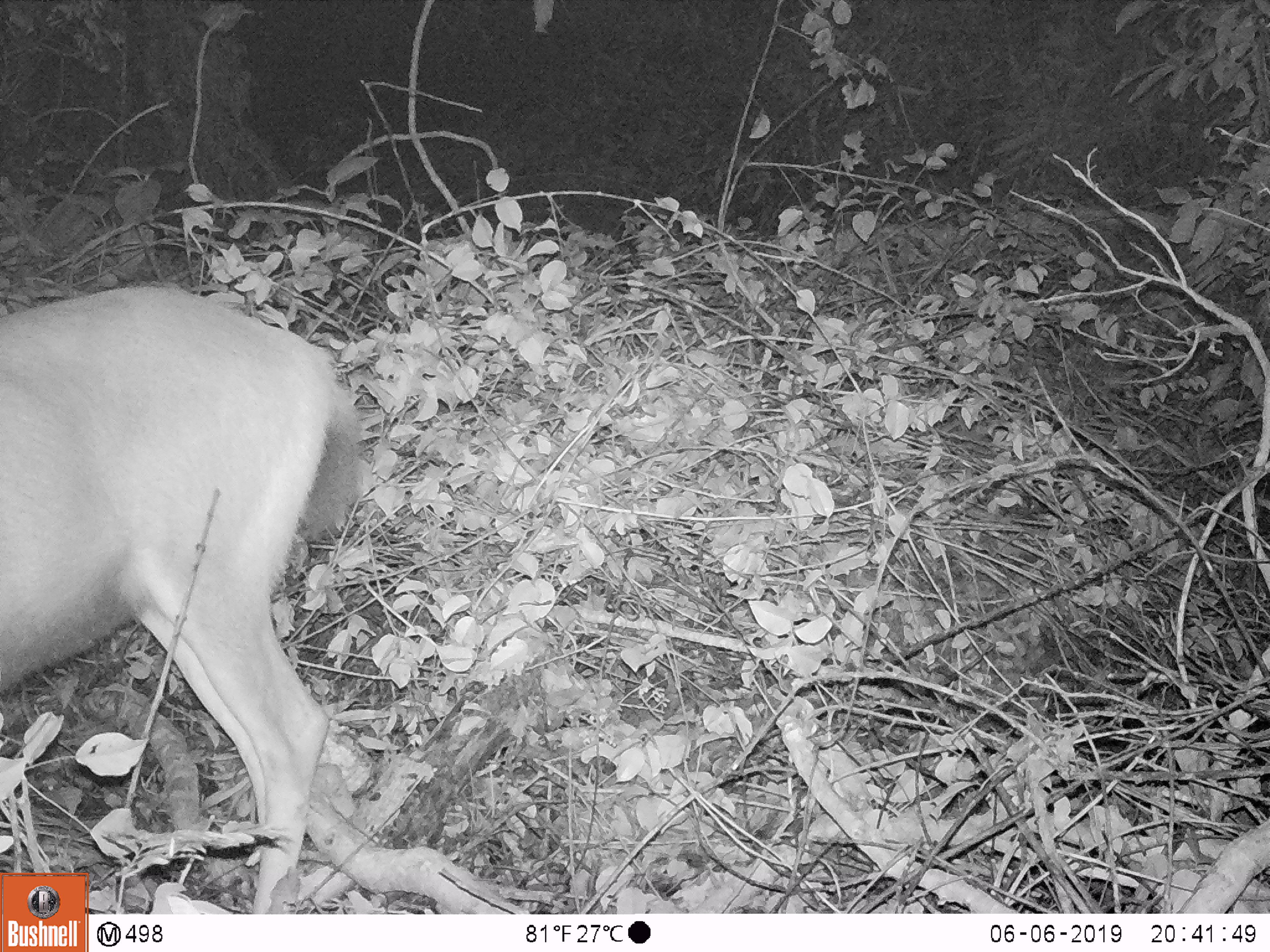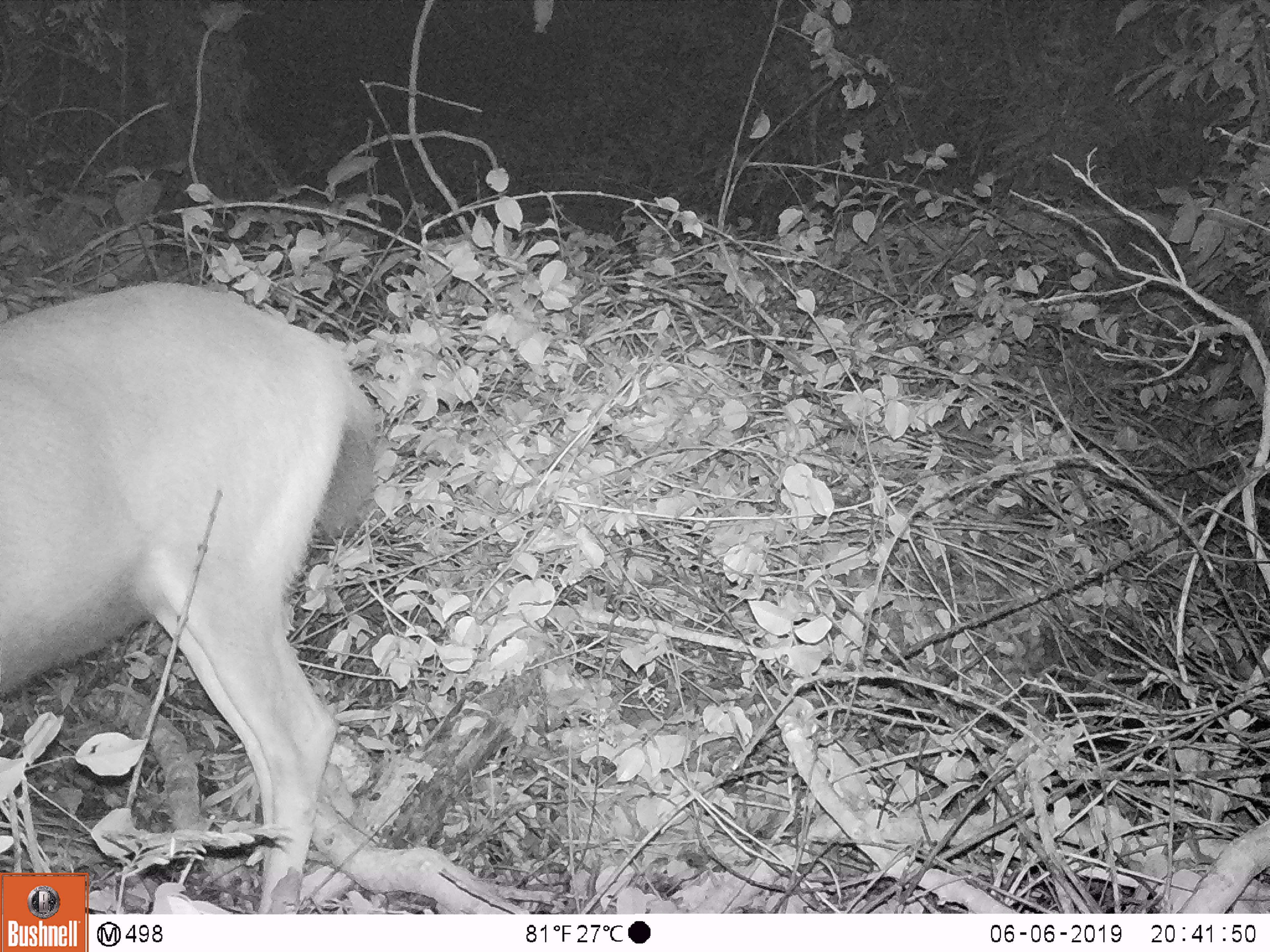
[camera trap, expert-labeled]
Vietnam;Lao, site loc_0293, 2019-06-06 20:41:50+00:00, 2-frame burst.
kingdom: Animalia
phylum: Chordata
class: Mammalia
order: Artiodactyla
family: Cervidae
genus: Rusa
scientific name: Rusa unicolor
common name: sambar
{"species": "sambar (Rusa unicolor)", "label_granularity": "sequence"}